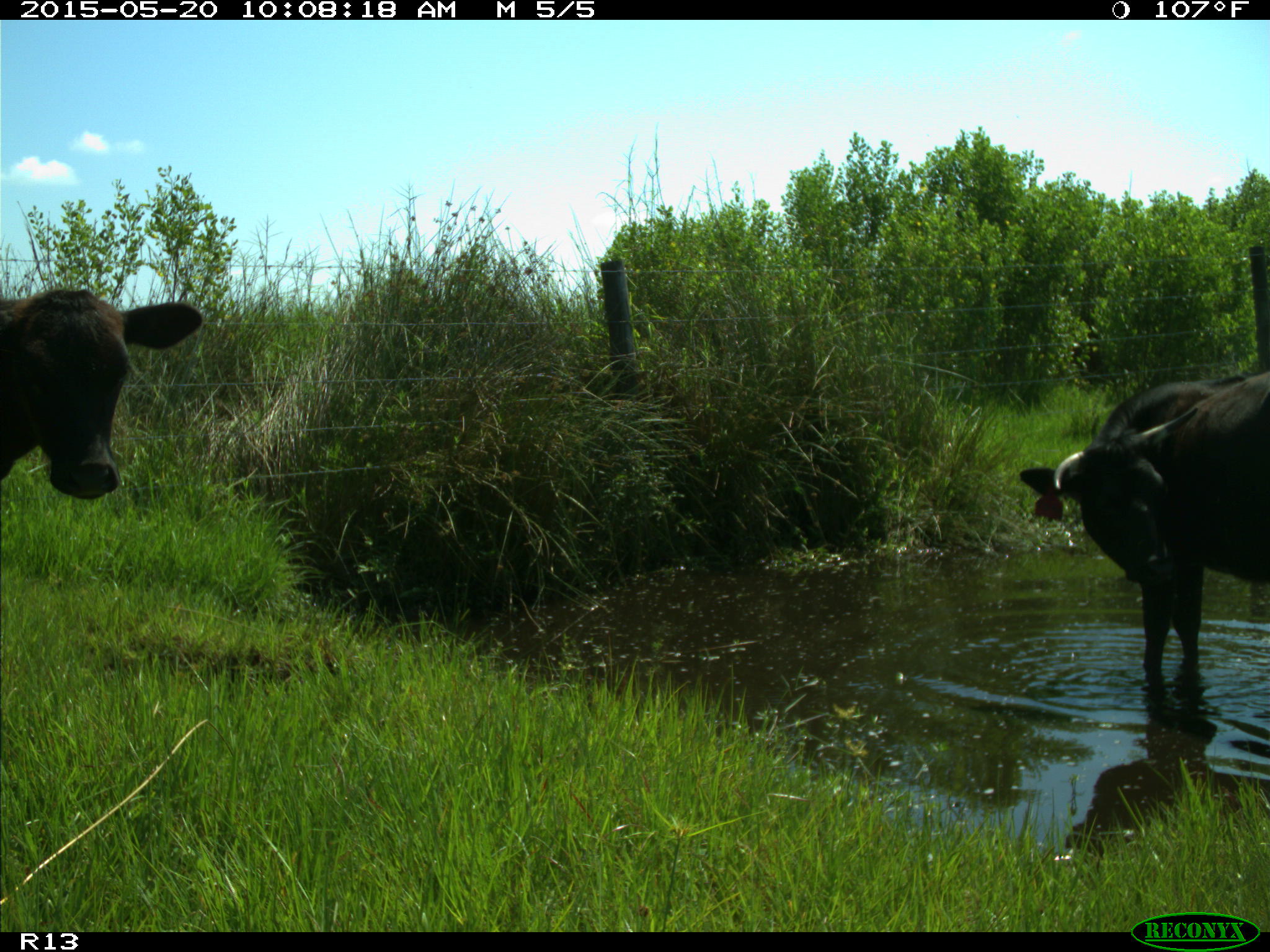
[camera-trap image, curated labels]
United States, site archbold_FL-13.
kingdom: Animalia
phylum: Chordata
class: Mammalia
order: Artiodactyla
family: Bovidae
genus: Bos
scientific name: Bos taurus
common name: domestic cow